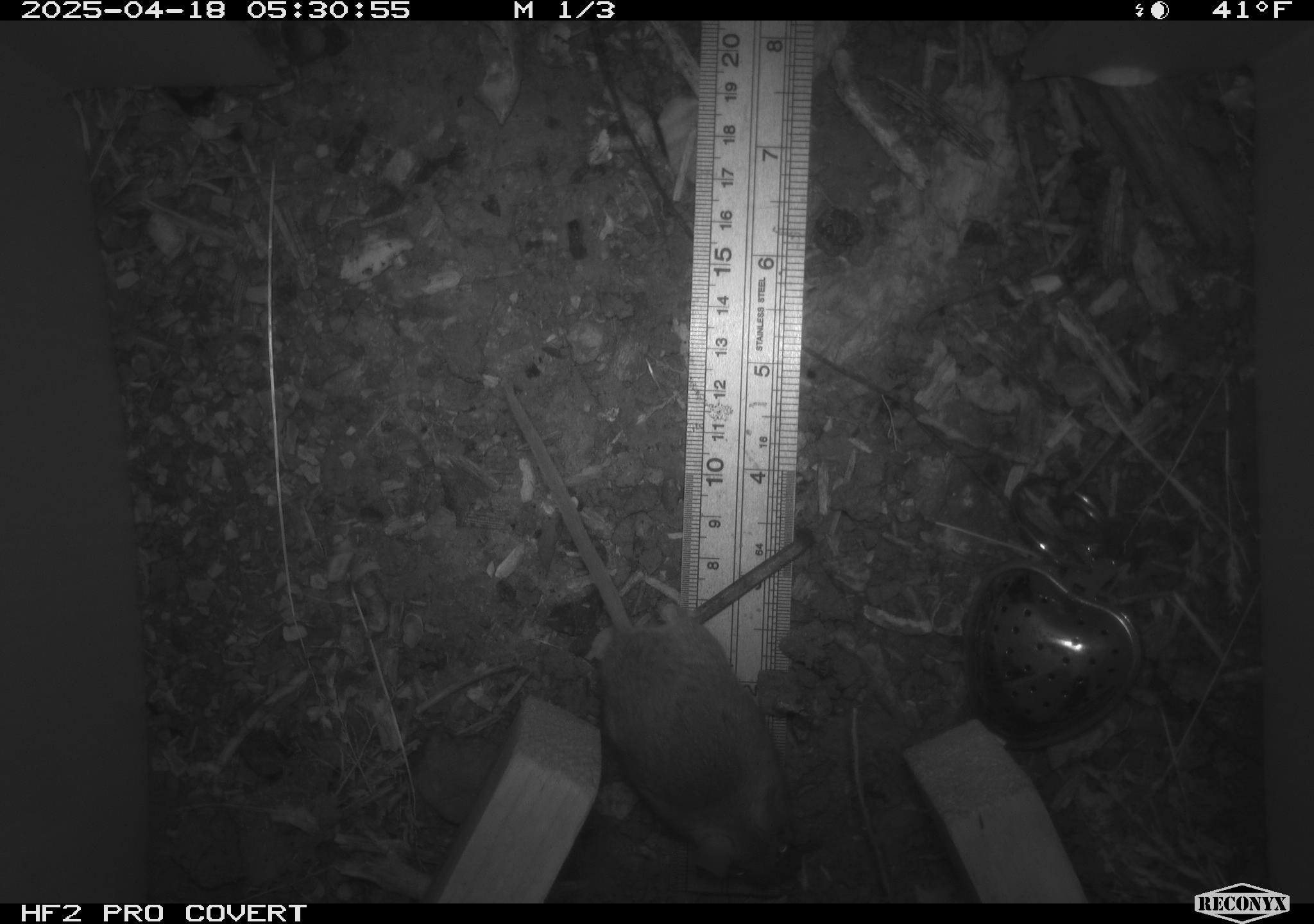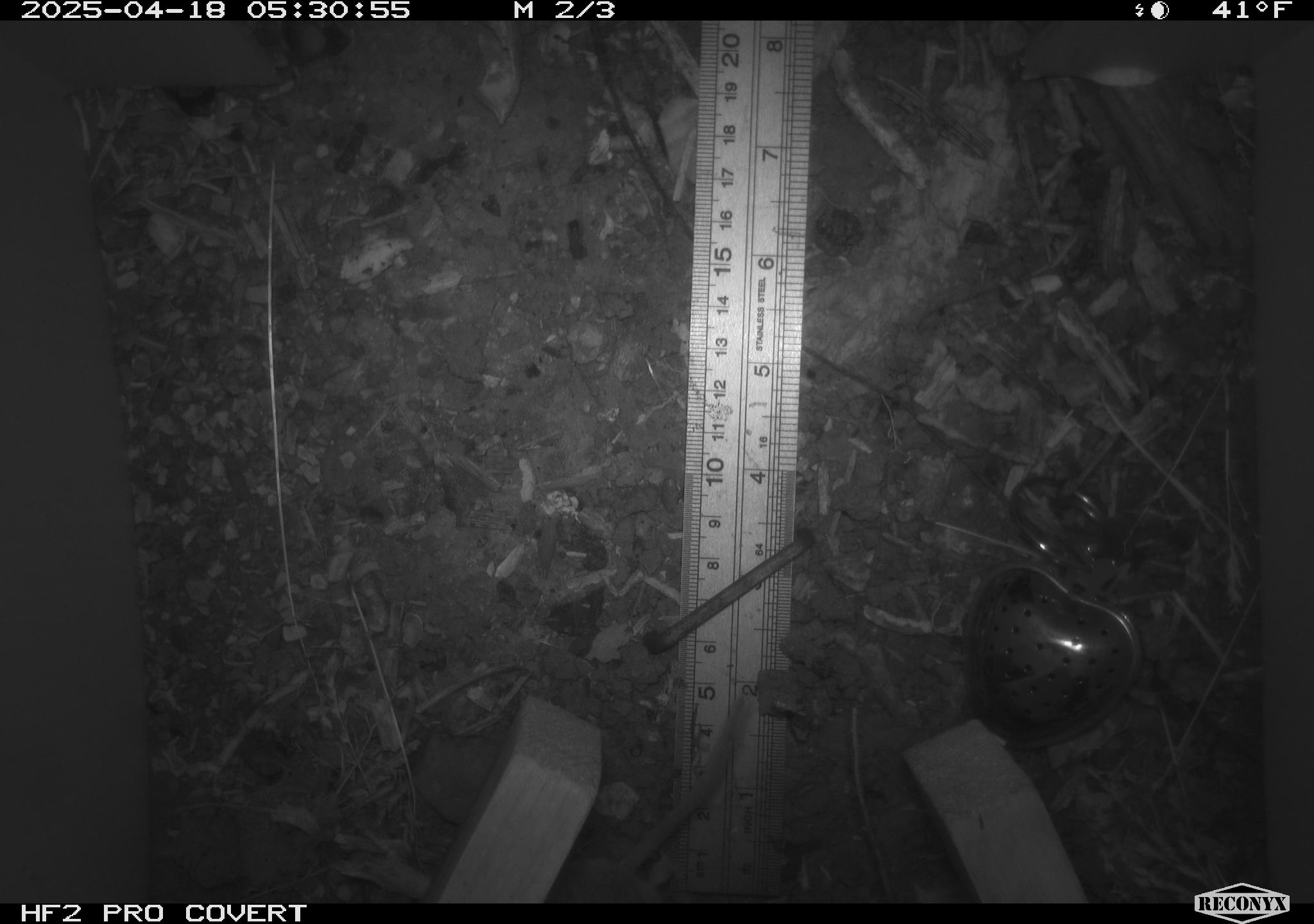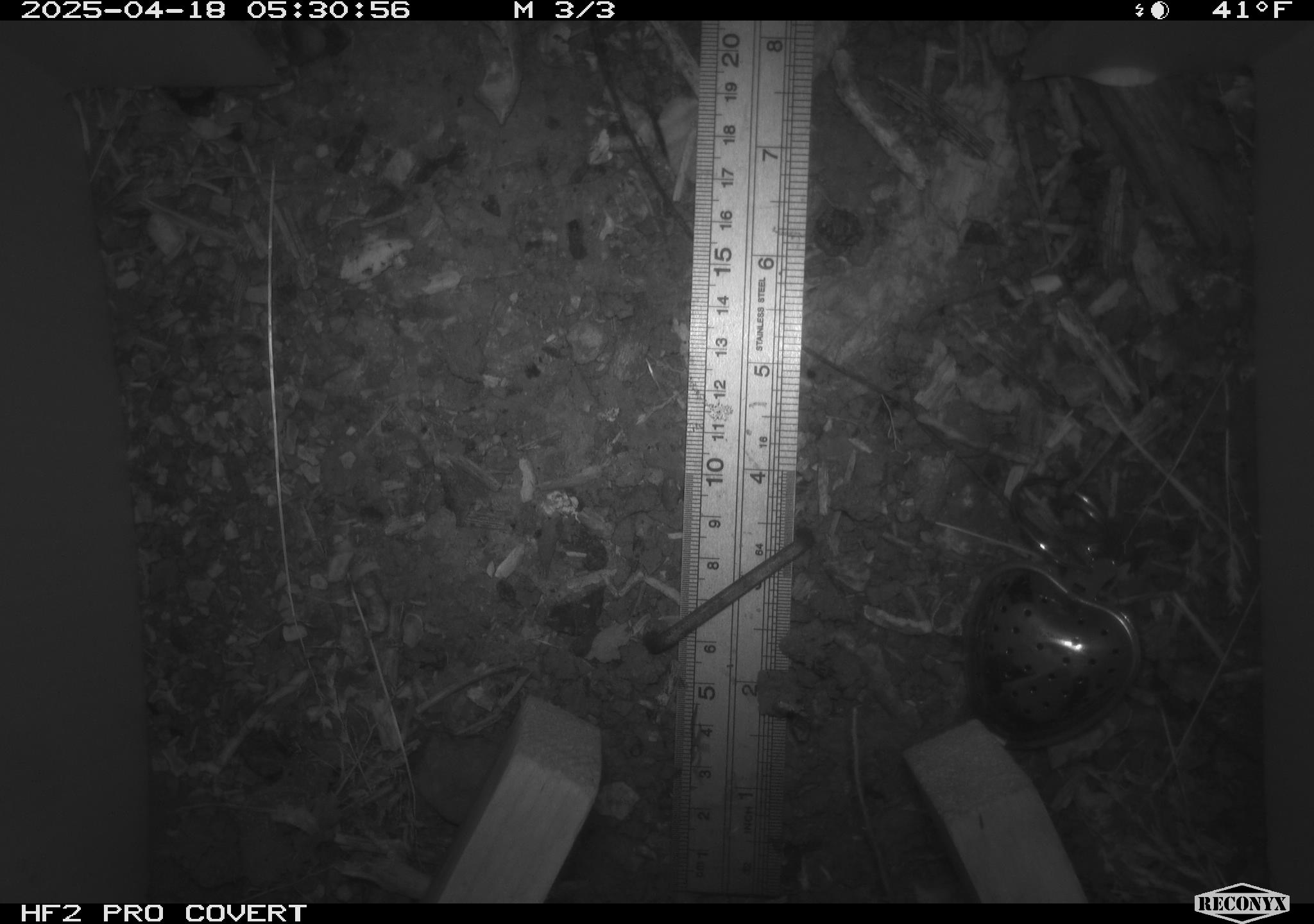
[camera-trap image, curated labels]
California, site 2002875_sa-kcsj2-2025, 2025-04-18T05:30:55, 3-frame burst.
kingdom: Animalia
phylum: Chordata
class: Mammalia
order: Rodentia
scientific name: Rodentia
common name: rodent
Rodent (Rodentia).